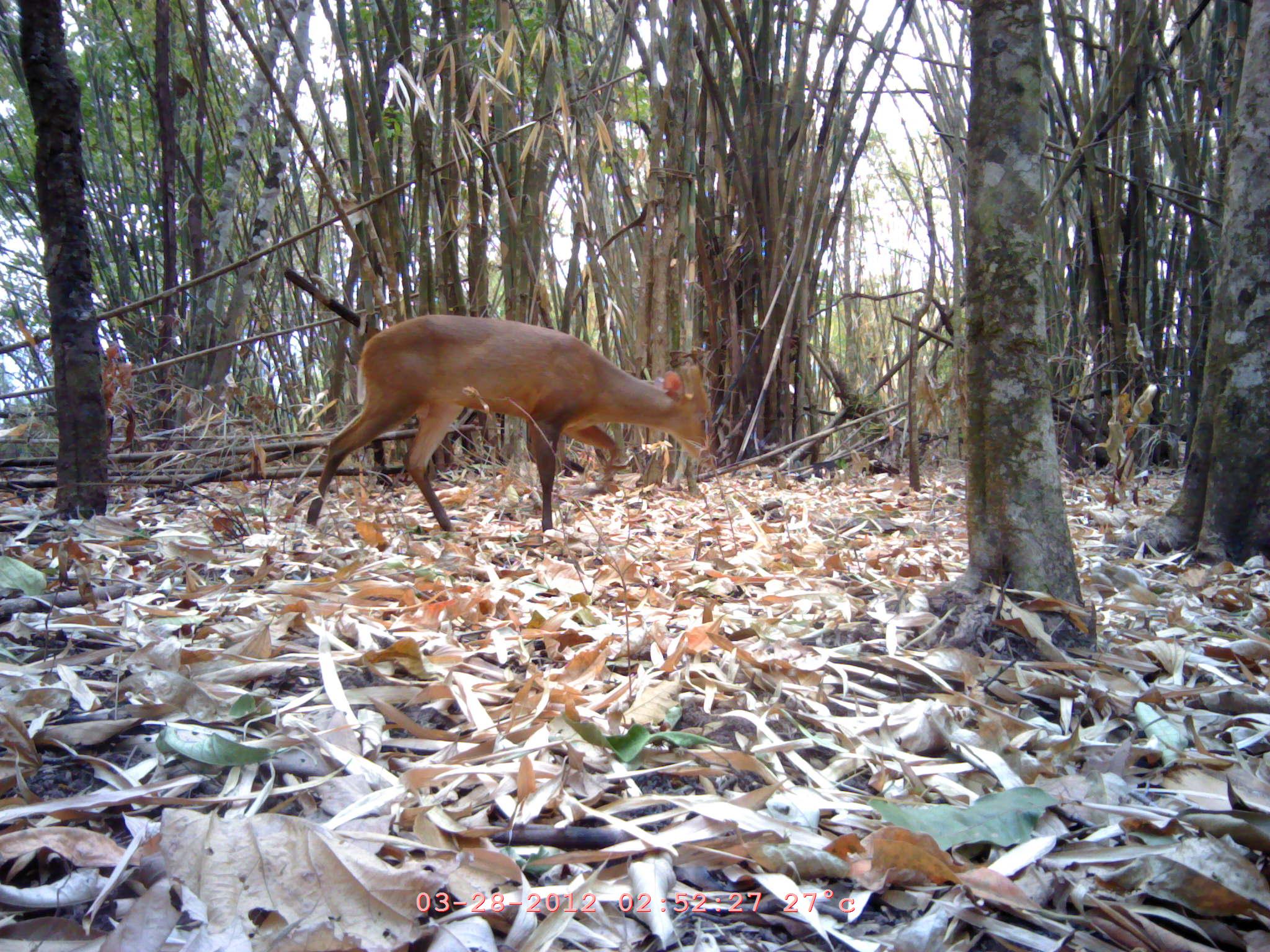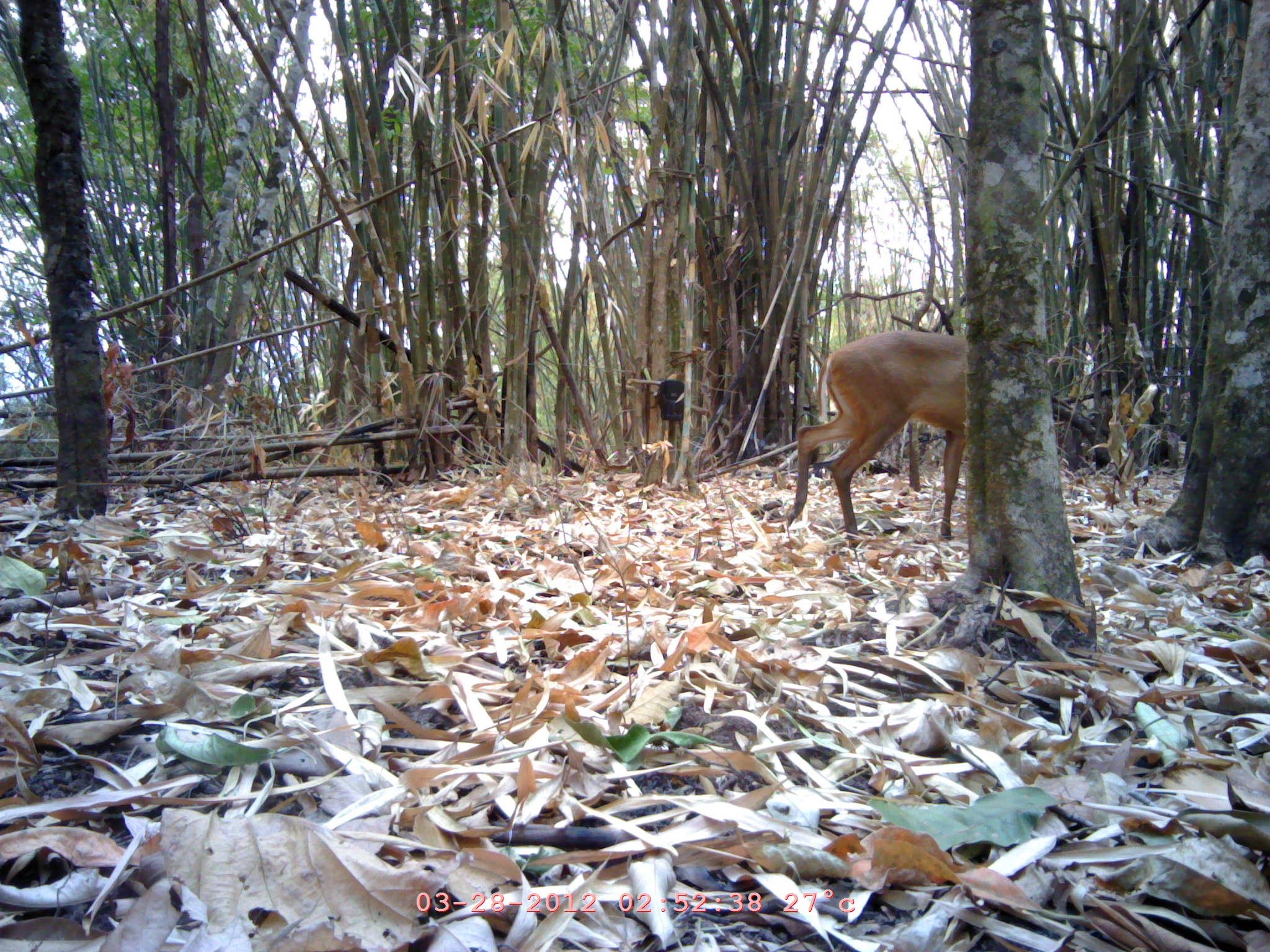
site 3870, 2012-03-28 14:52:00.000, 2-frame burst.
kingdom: Animalia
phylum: Chordata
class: Mammalia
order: Artiodactyla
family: Cervidae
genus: Muntiacus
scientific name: Muntiacus muntjak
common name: southern red muntjac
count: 1